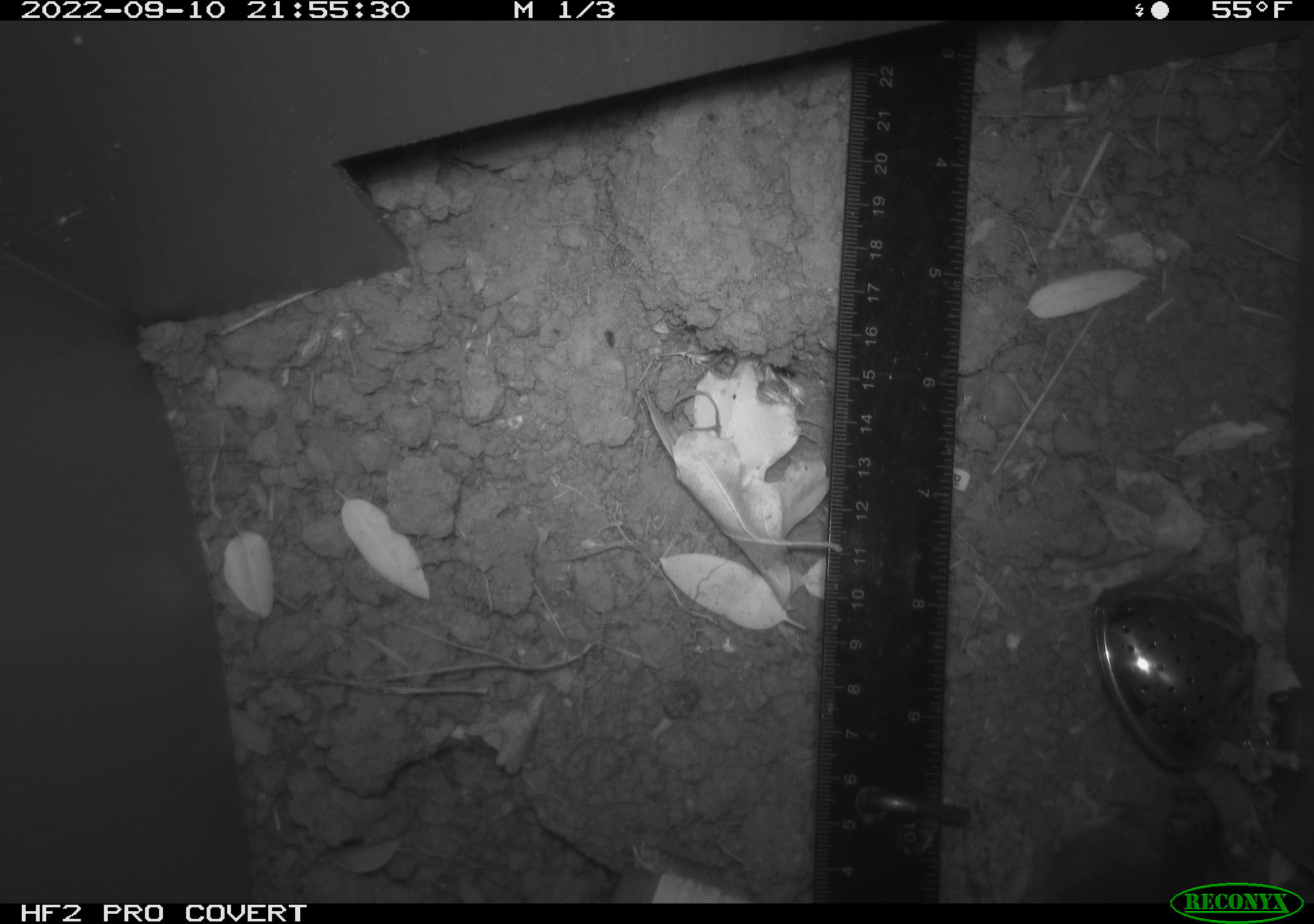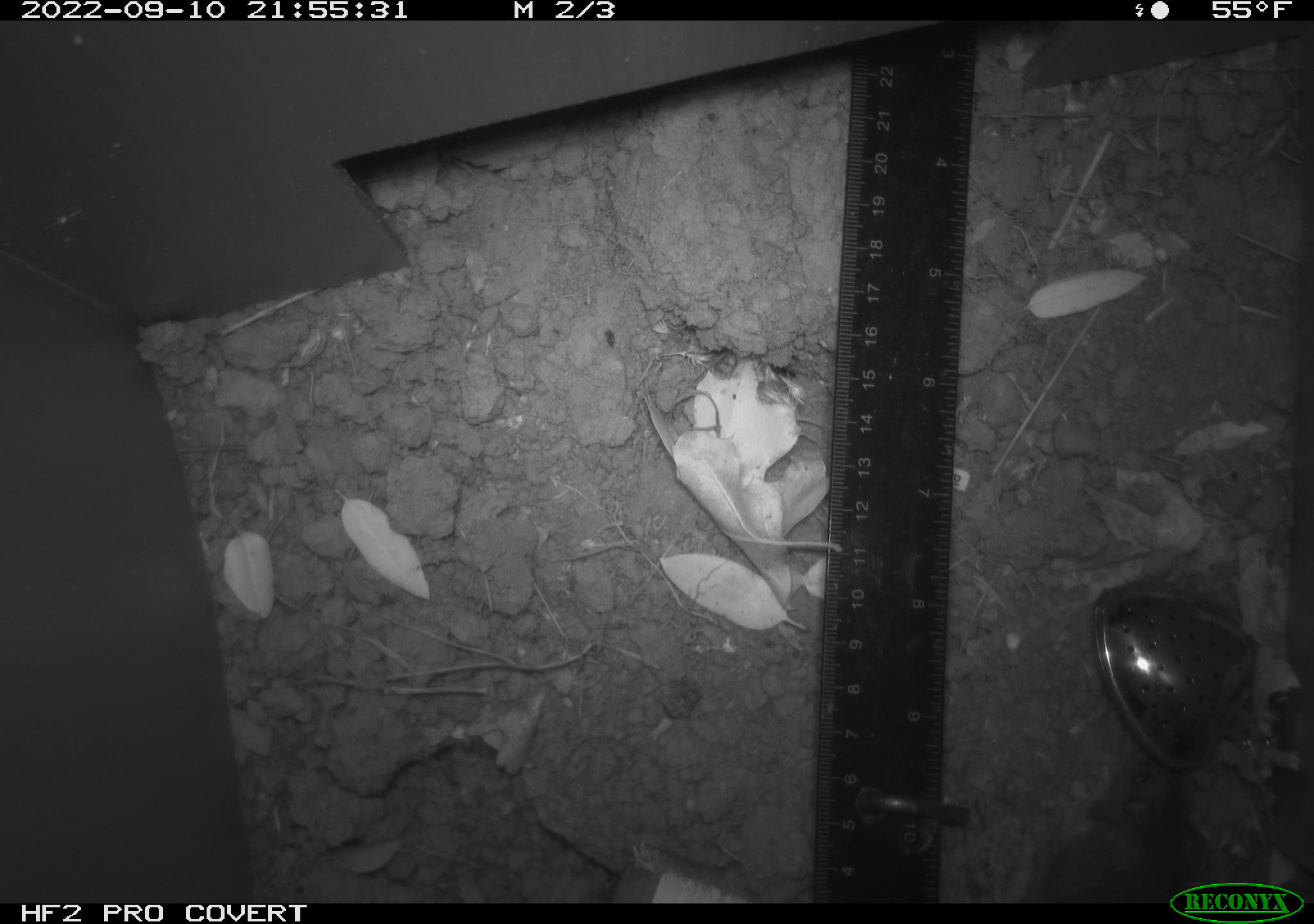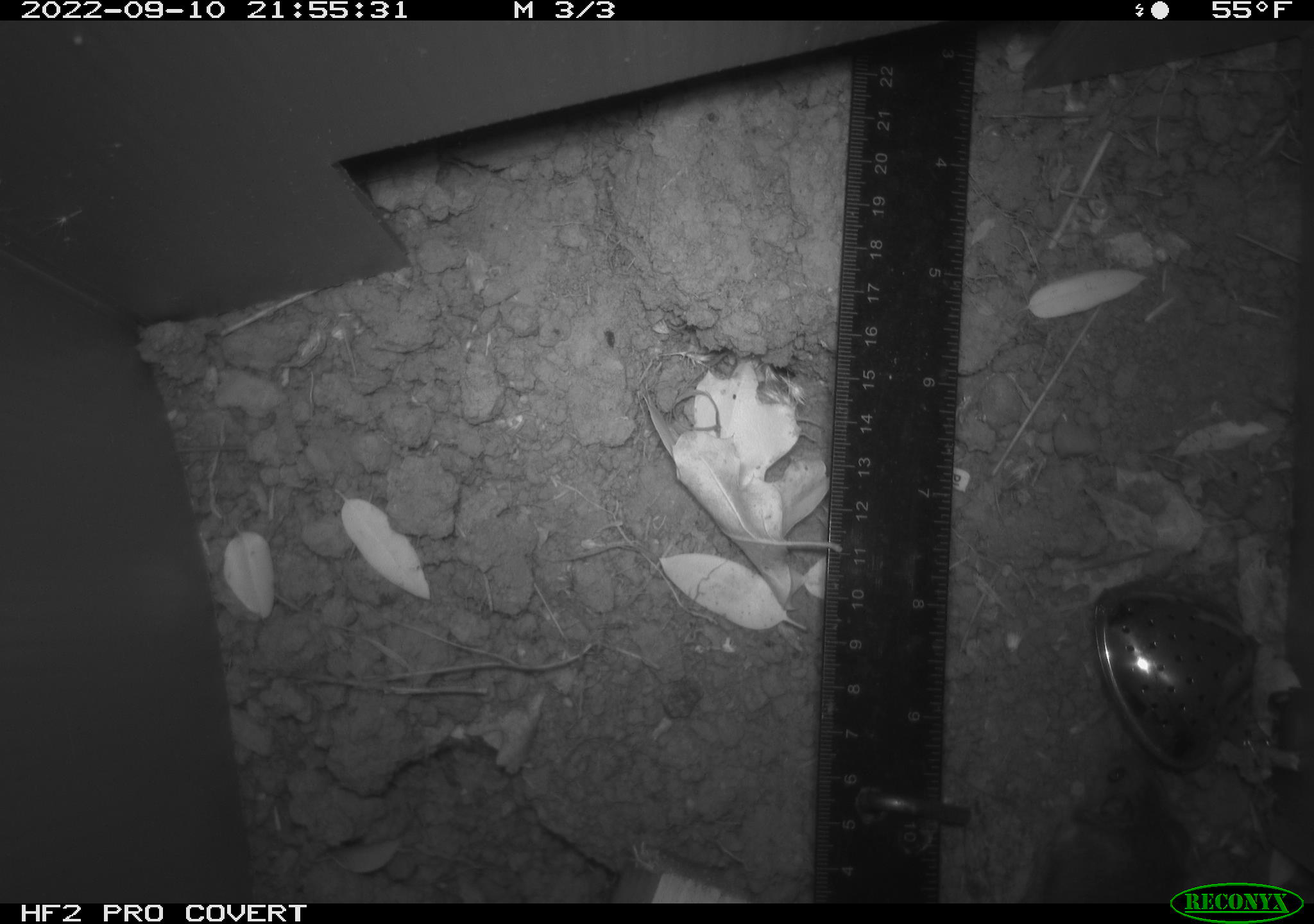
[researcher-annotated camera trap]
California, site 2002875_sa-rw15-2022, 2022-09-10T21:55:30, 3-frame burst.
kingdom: Animalia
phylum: Chordata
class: Mammalia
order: Rodentia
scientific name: Rodentia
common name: rodent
Rodent (Rodentia).